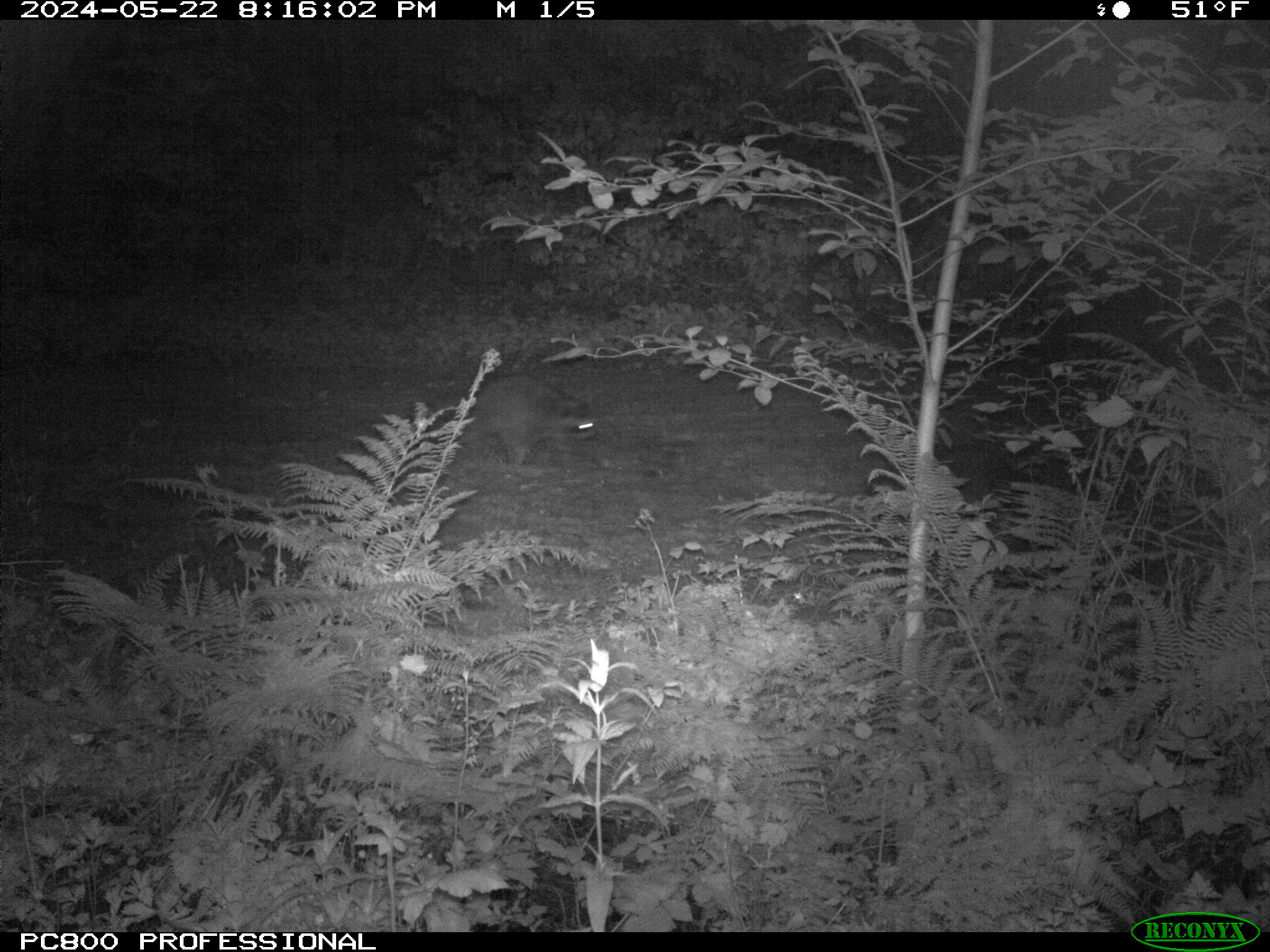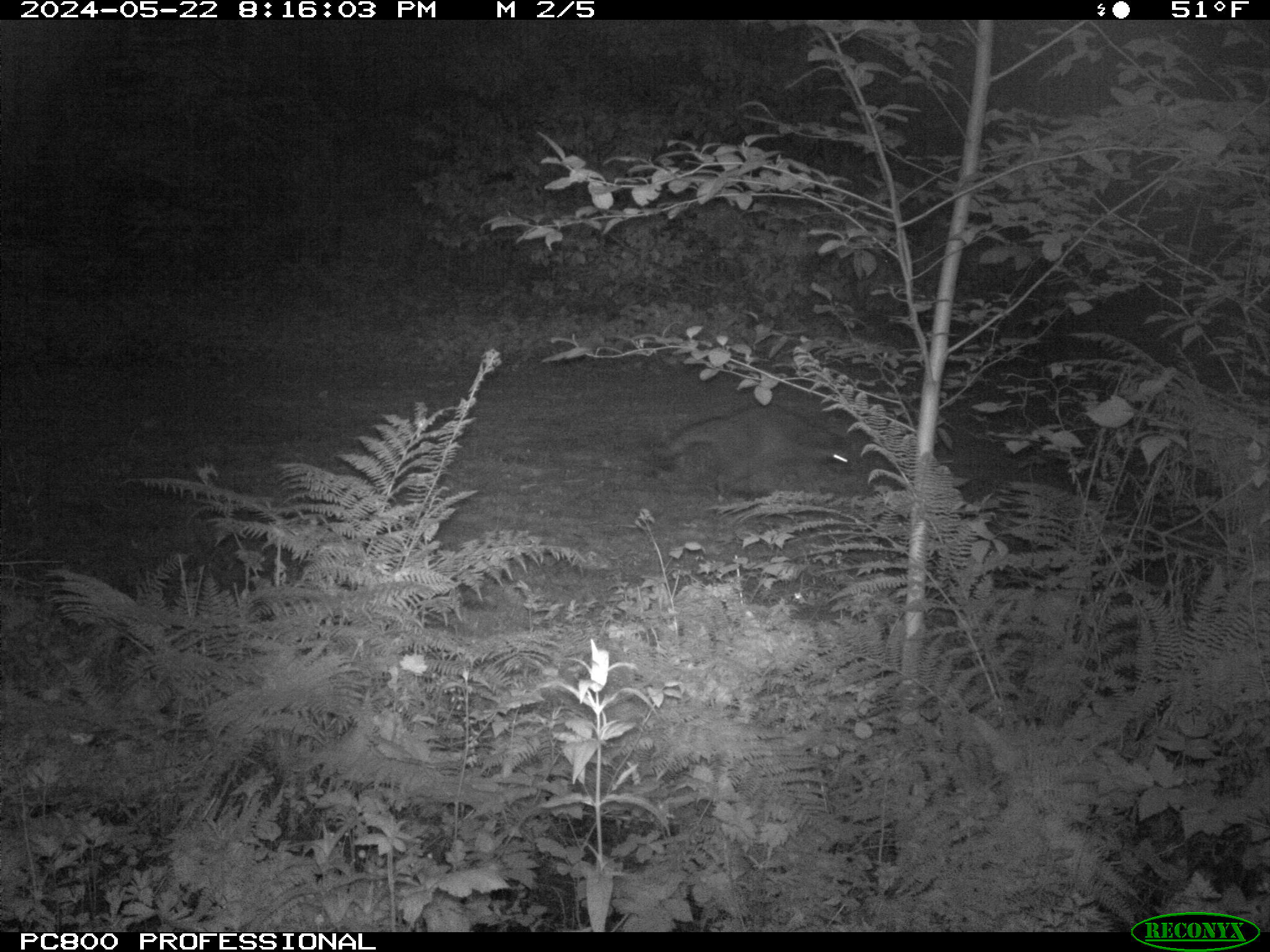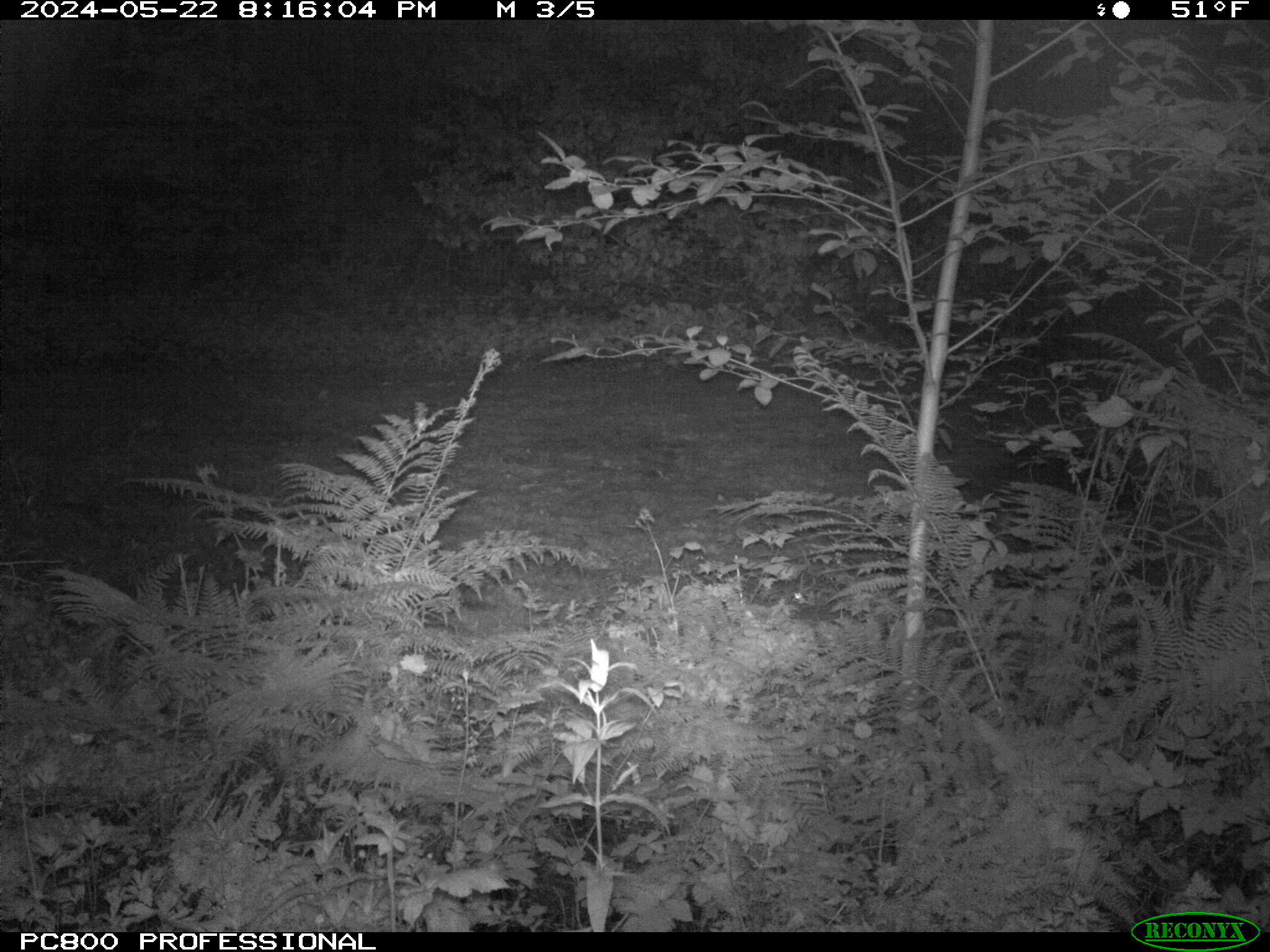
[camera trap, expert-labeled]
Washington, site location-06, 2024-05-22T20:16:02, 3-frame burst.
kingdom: Animalia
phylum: Chordata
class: Mammalia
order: Carnivora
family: Procyonidae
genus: Procyon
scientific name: Procyon lotor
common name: common raccoon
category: raccoon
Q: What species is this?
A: Raccoon (common raccoon) (Procyon lotor).